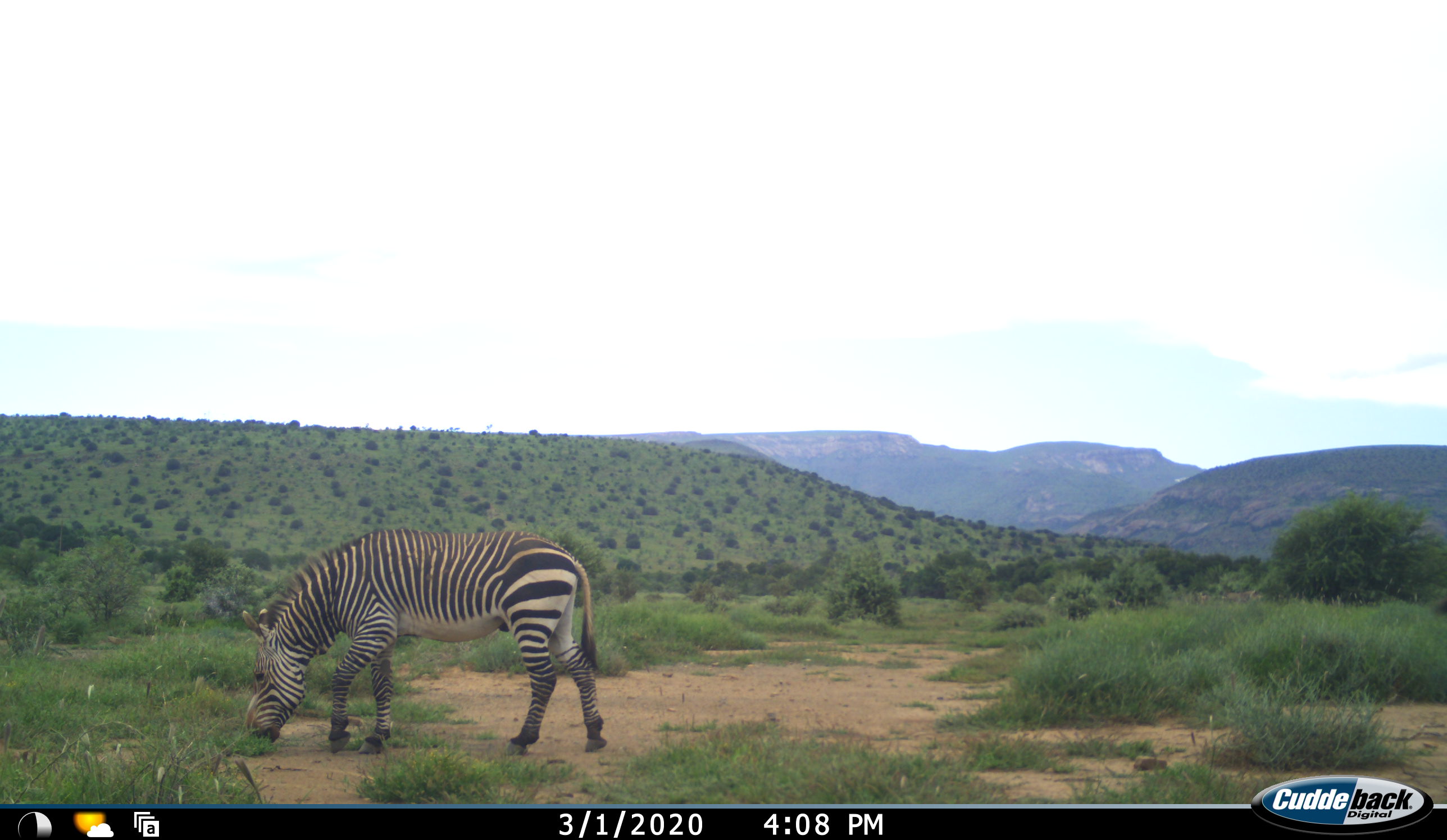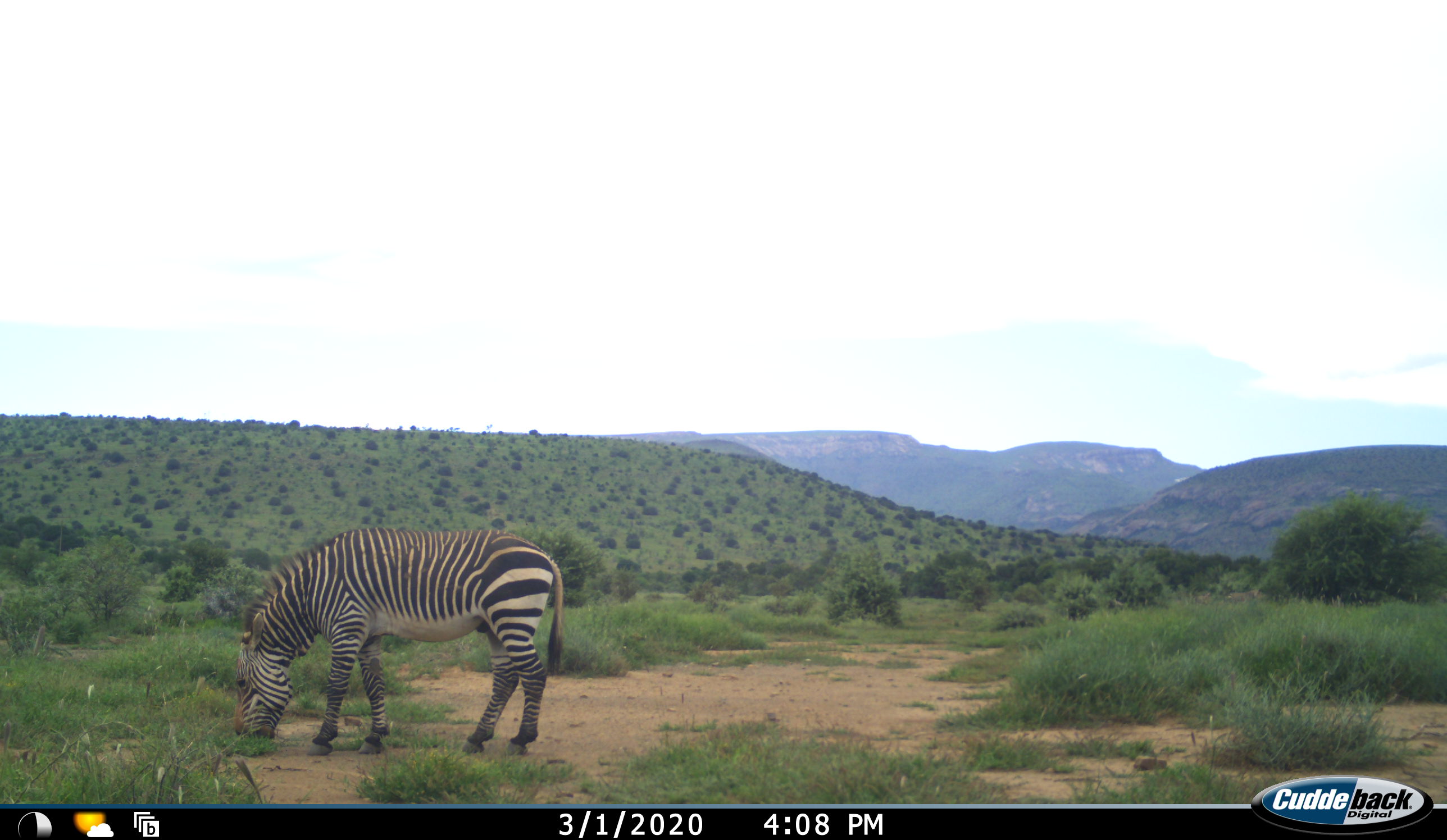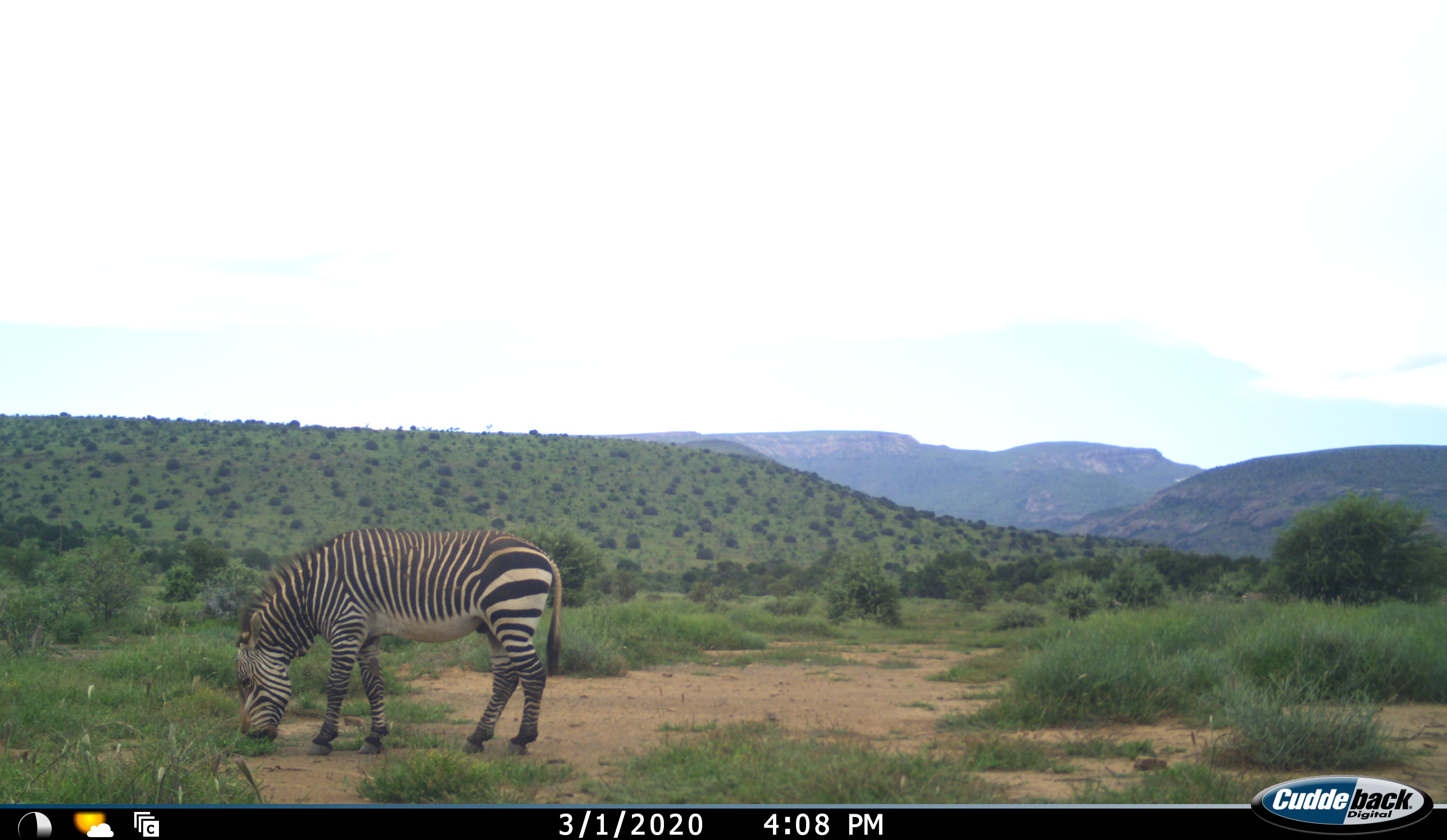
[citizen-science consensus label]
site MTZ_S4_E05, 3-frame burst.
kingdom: Animalia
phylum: Chordata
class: Mammalia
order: Perissodactyla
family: Equidae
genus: Equus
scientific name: Equus zebra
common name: mountain zebra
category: zebramountain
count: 1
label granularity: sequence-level